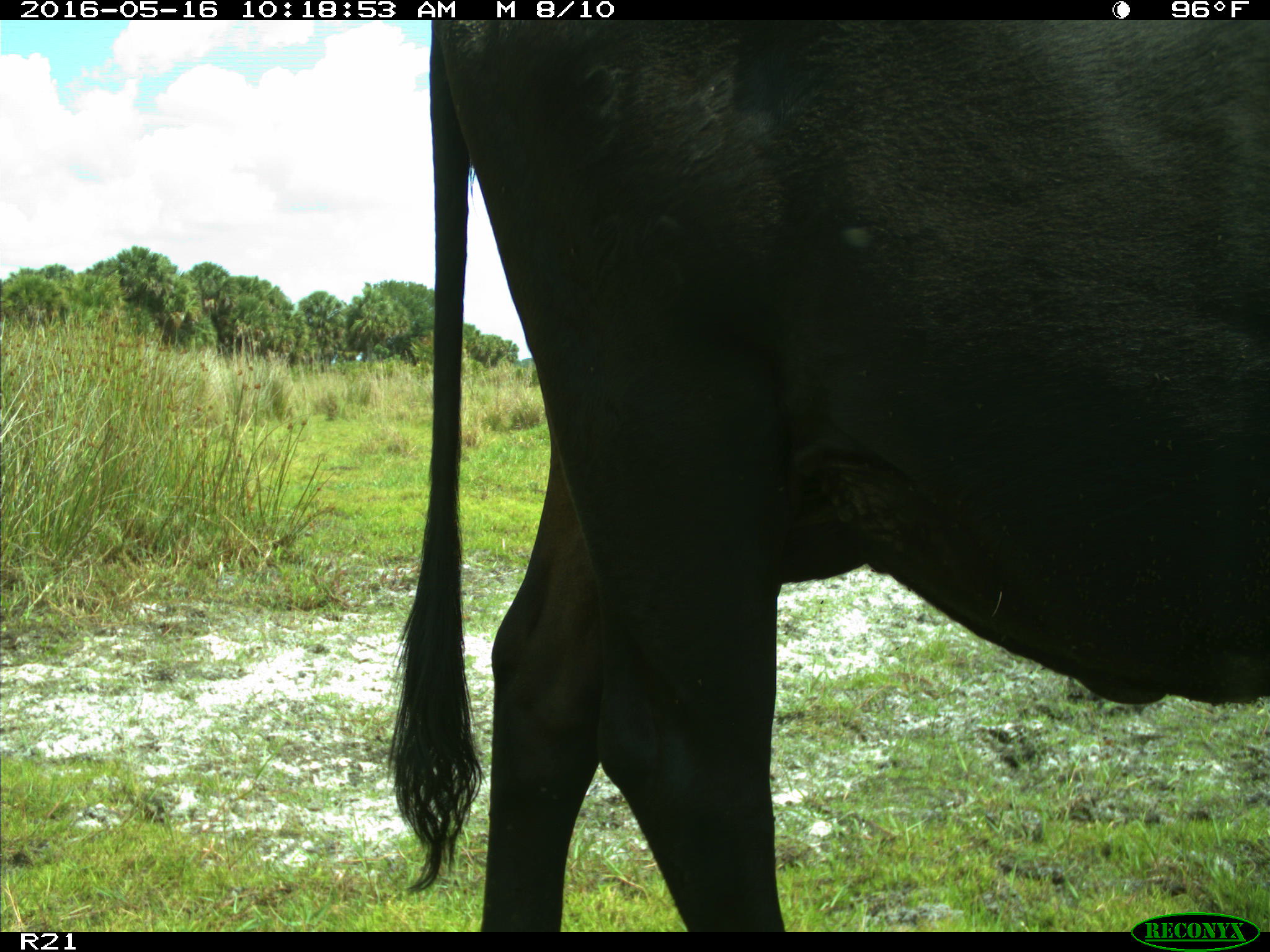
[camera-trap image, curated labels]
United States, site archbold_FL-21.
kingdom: Animalia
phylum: Chordata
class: Mammalia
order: Artiodactyla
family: Bovidae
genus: Bos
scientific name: Bos taurus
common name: domestic cow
Bos taurus (domestic cow).